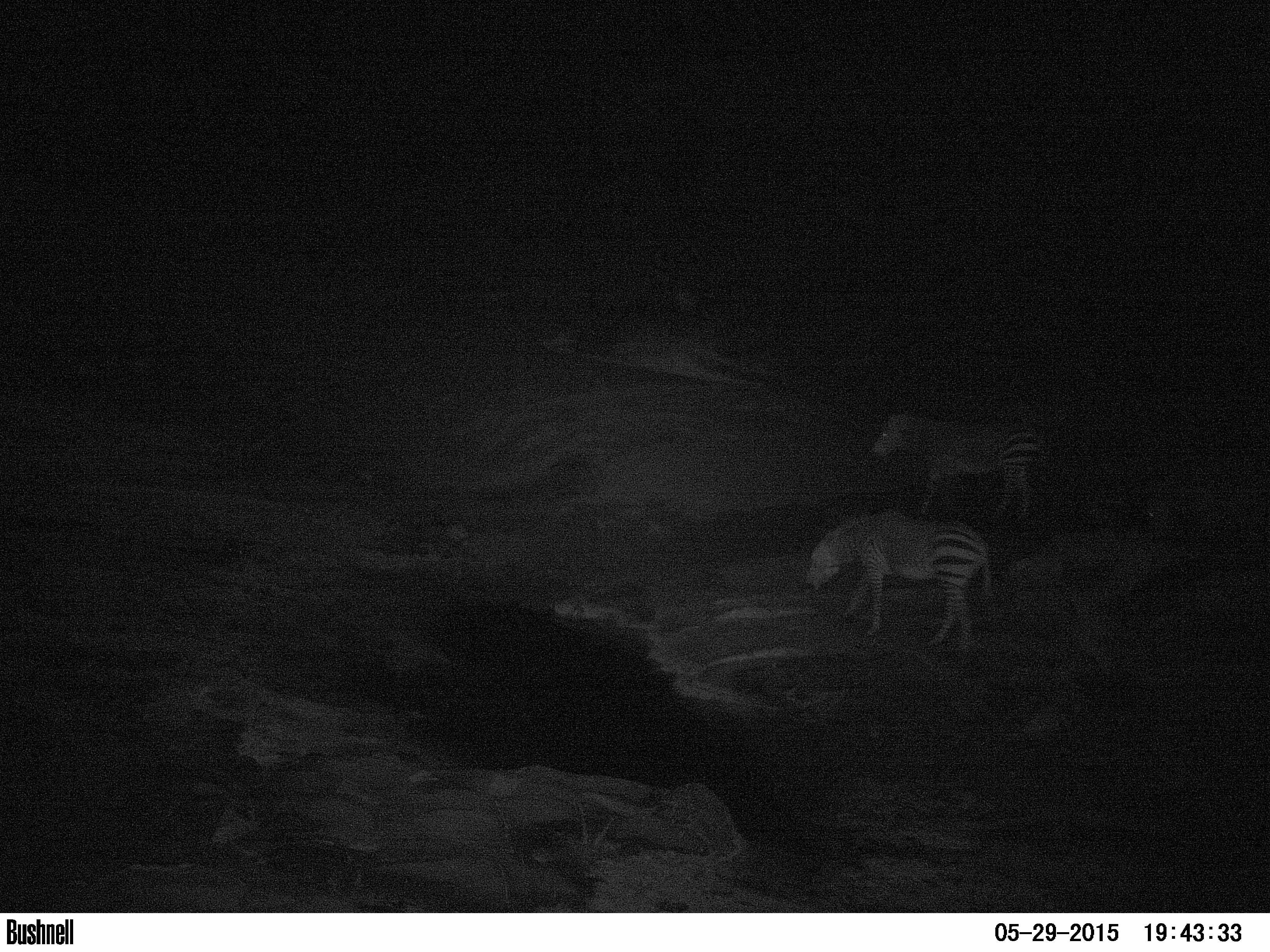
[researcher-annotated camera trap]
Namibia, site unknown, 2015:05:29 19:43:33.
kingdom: Animalia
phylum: Chordata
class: Mammalia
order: Perissodactyla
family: Equidae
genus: Equus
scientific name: Equus zebra hartmannae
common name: hartmann's mountain zebra